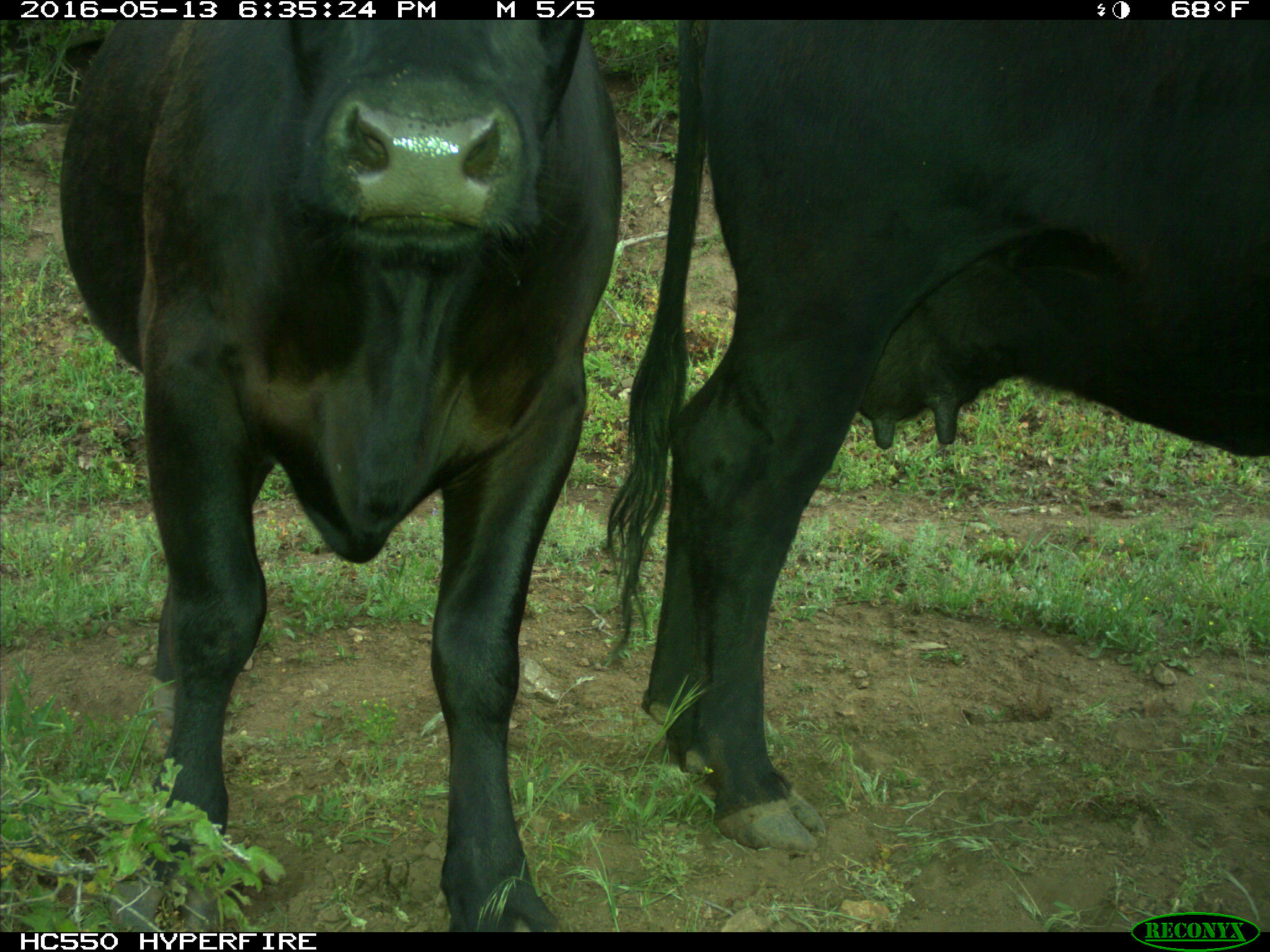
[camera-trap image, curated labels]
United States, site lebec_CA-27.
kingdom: Animalia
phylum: Chordata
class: Mammalia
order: Artiodactyla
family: Bovidae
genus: Bos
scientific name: Bos taurus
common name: domestic cow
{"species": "Bos taurus (domestic cow)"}